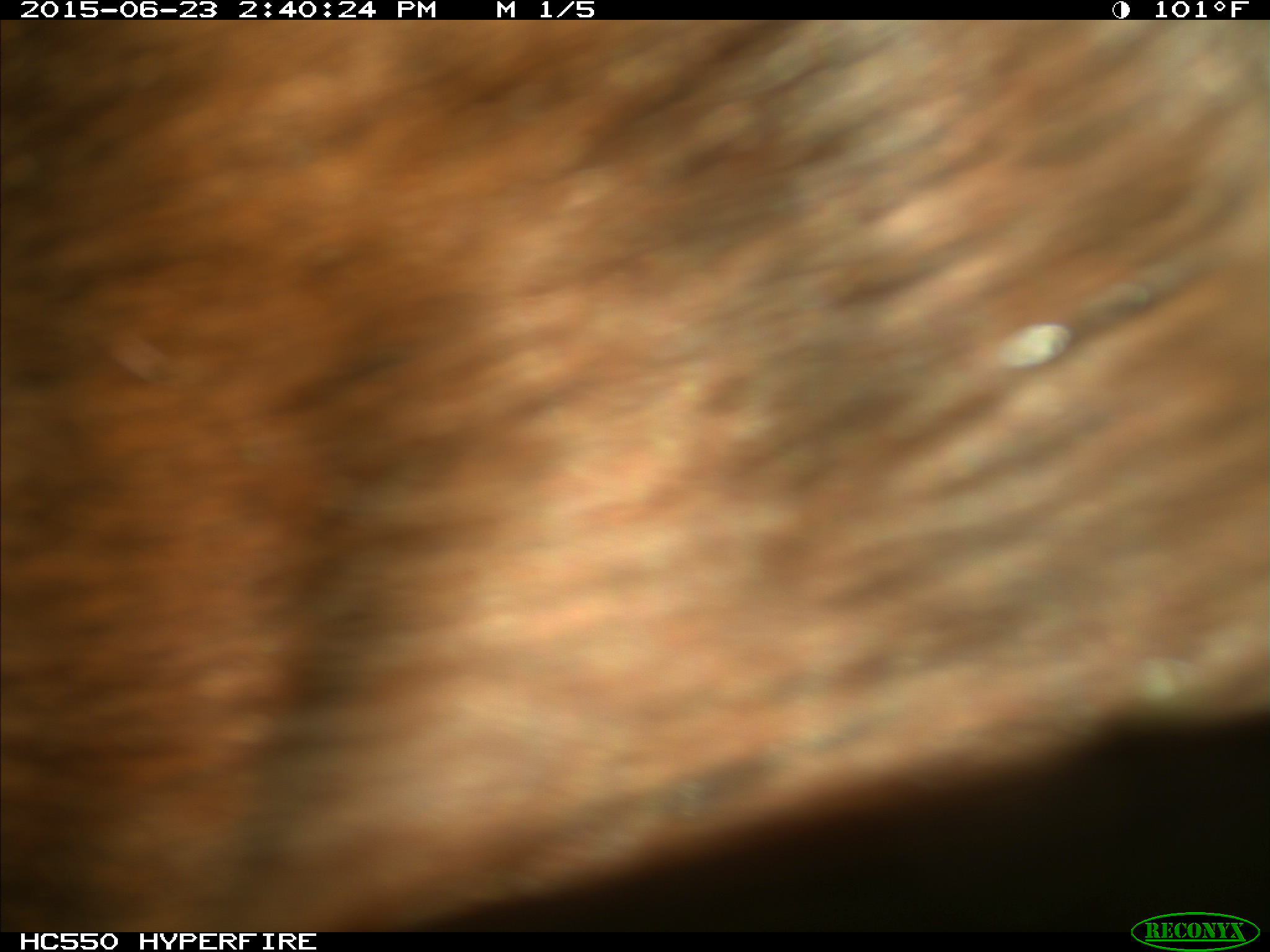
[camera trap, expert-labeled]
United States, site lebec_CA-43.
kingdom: Animalia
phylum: Chordata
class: Mammalia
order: Artiodactyla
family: Bovidae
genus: Bos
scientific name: Bos taurus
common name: domestic cow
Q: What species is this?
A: Bos taurus (domestic cow).